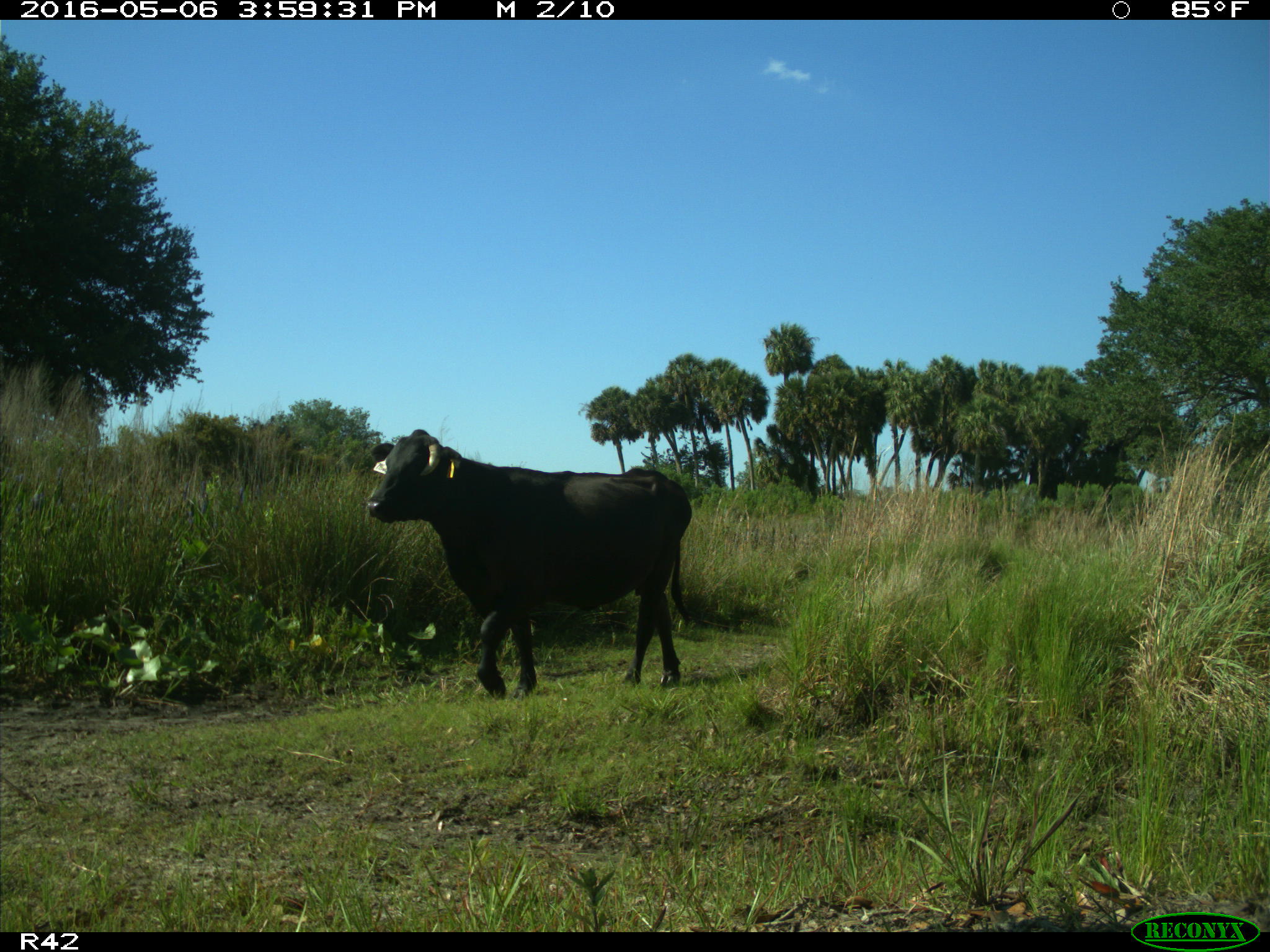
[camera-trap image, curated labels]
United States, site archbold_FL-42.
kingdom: Animalia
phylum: Chordata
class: Mammalia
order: Artiodactyla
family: Bovidae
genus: Bos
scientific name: Bos taurus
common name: domestic cow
Bos taurus (domestic cow).